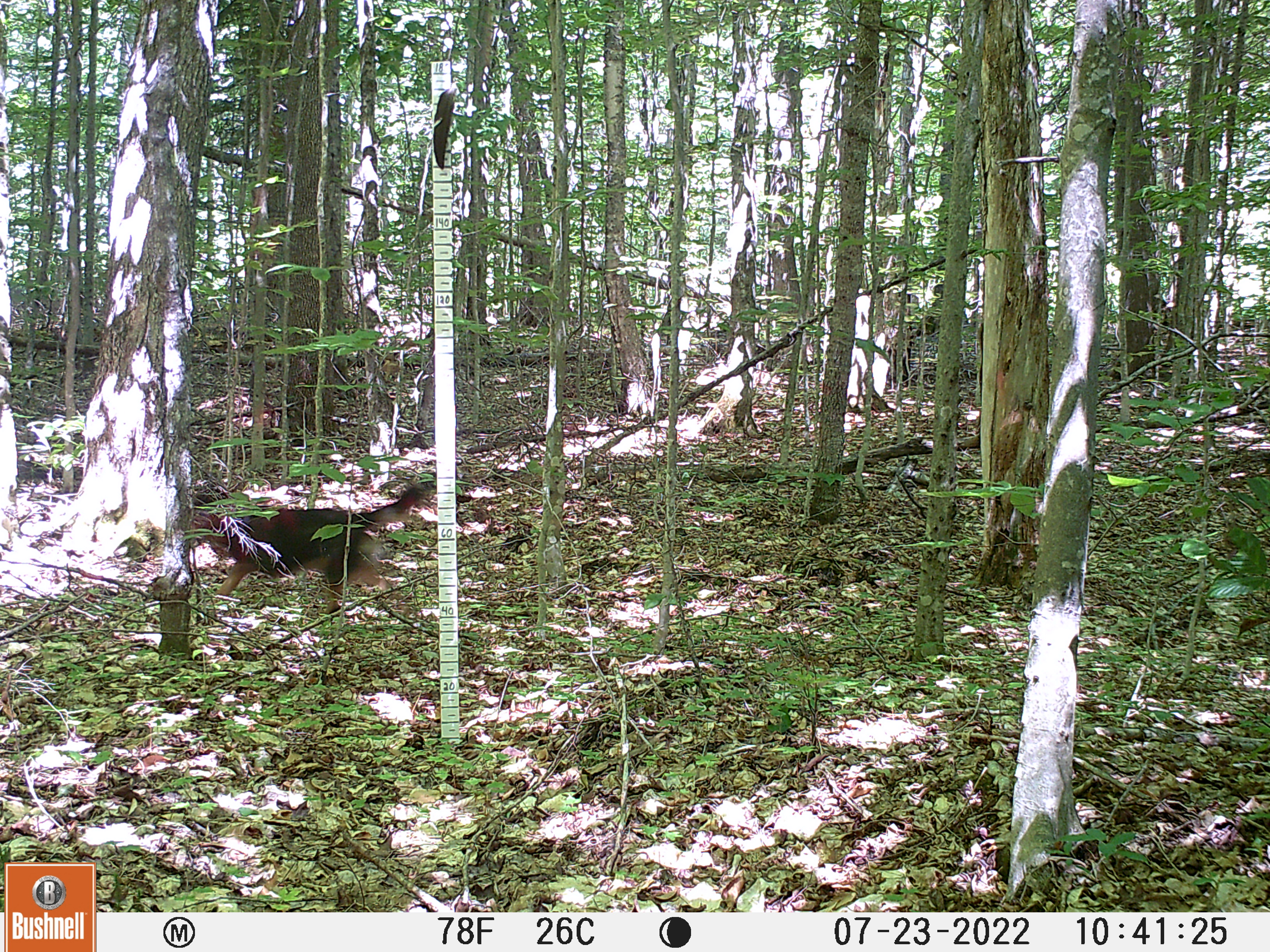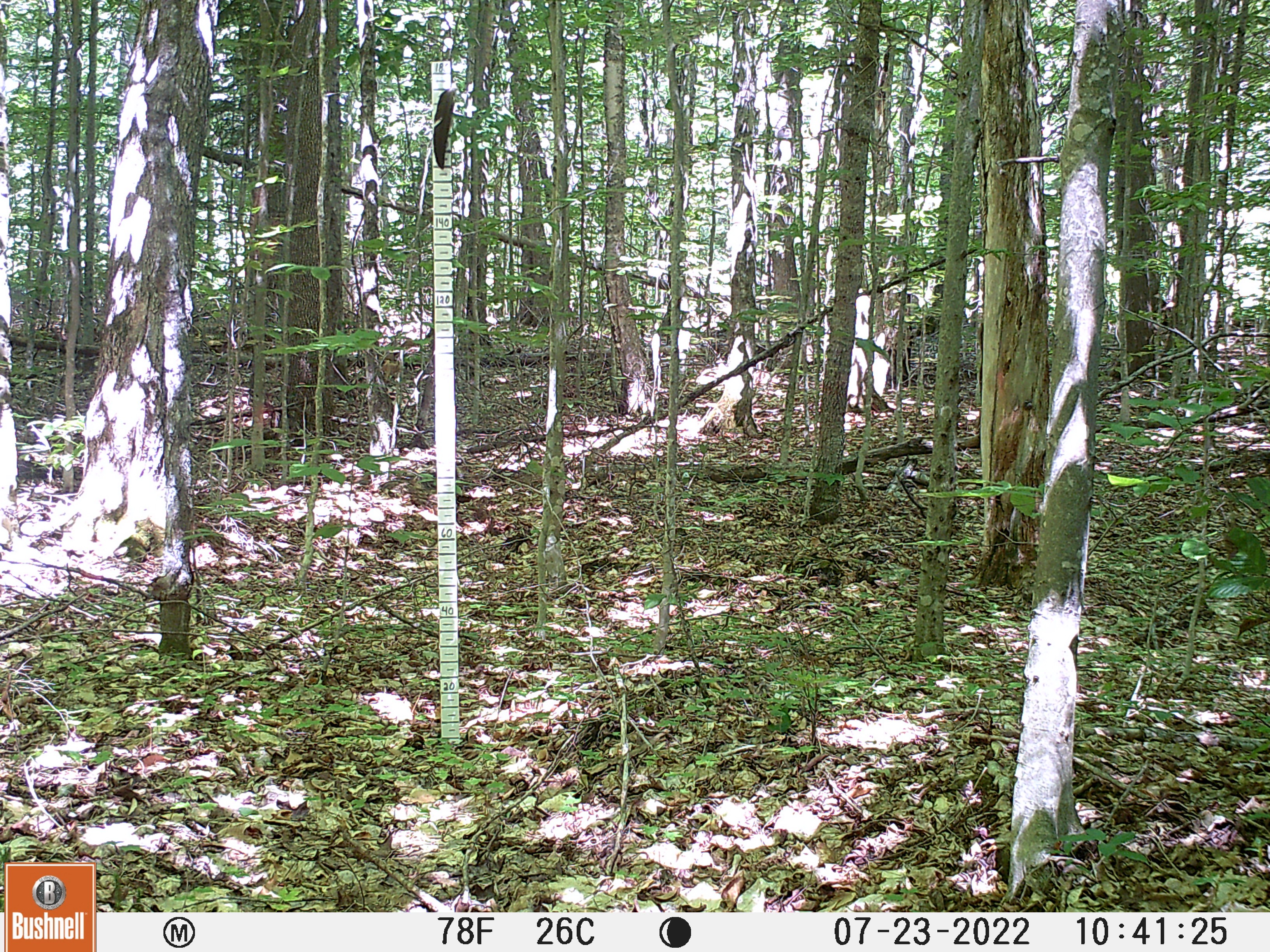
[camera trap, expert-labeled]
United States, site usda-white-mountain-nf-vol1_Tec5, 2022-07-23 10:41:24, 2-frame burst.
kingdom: Animalia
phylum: Chordata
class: Mammalia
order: Carnivora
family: Canidae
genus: Canis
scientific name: Canis familiaris familiaris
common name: domestic dog